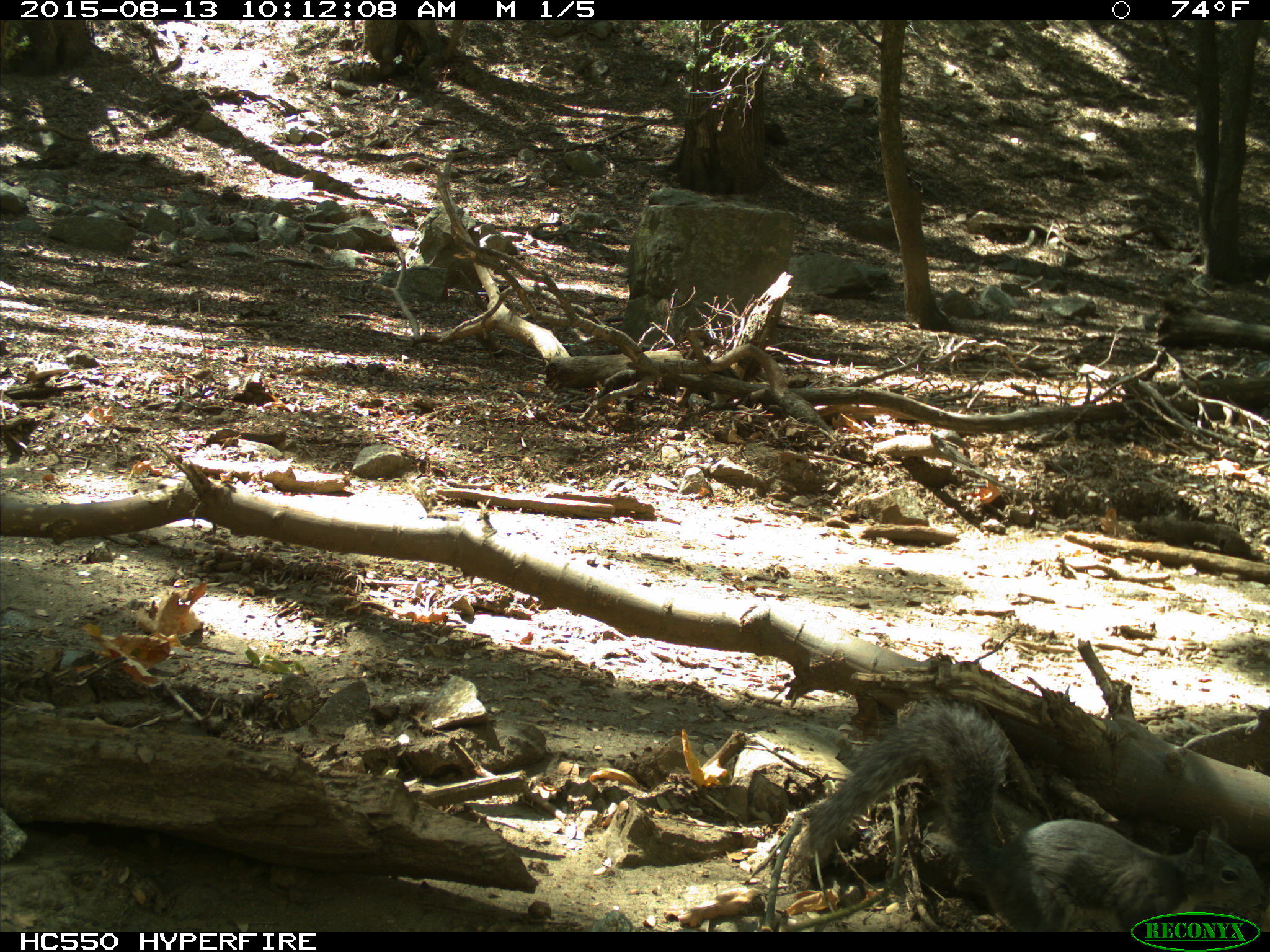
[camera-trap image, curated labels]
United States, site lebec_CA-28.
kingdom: Animalia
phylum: Chordata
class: Mammalia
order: Rodentia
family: Sciuridae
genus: Sciurus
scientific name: Sciurus carolinensis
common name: eastern gray squirrel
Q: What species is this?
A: Sciurus carolinensis (eastern gray squirrel).